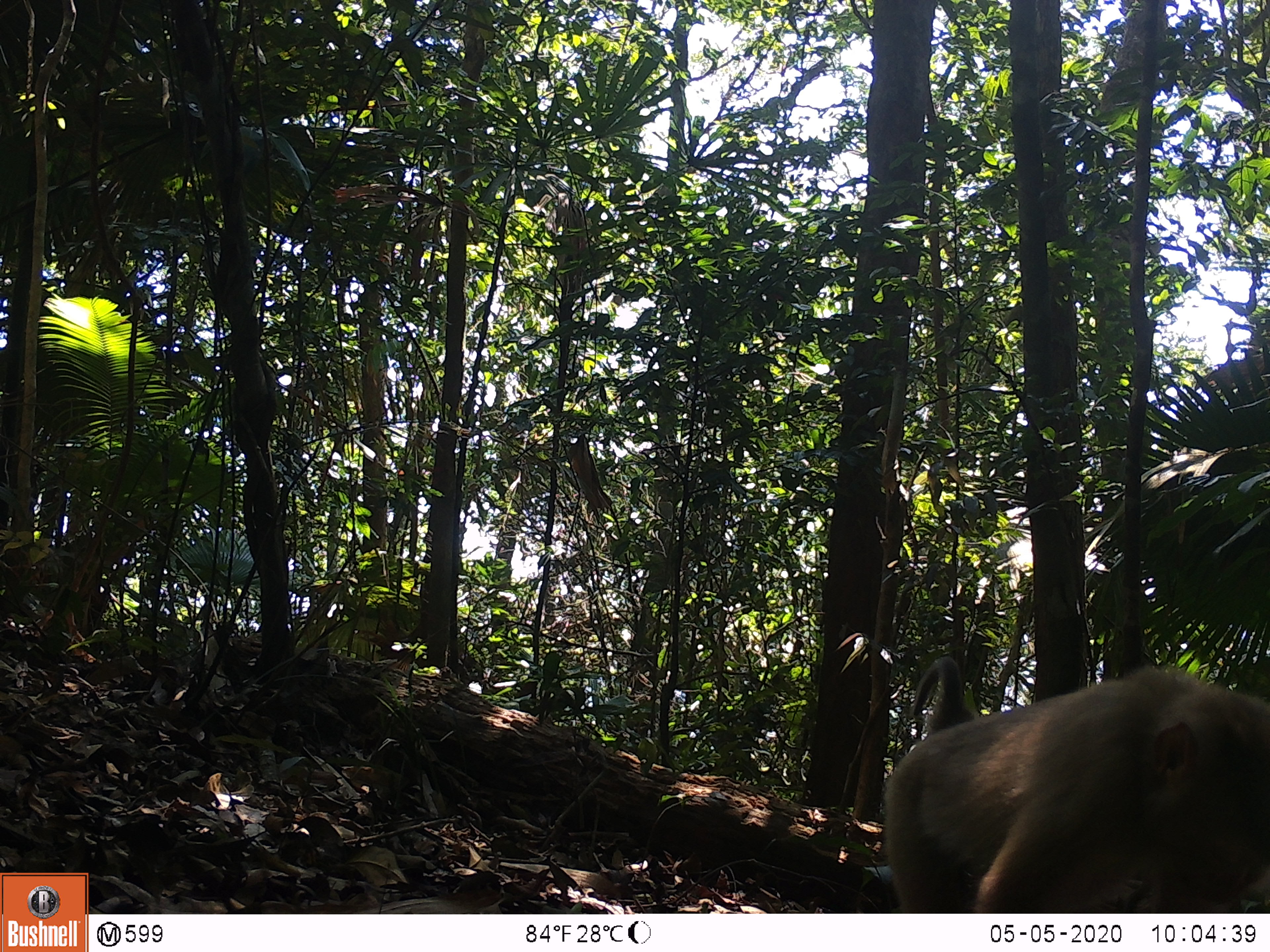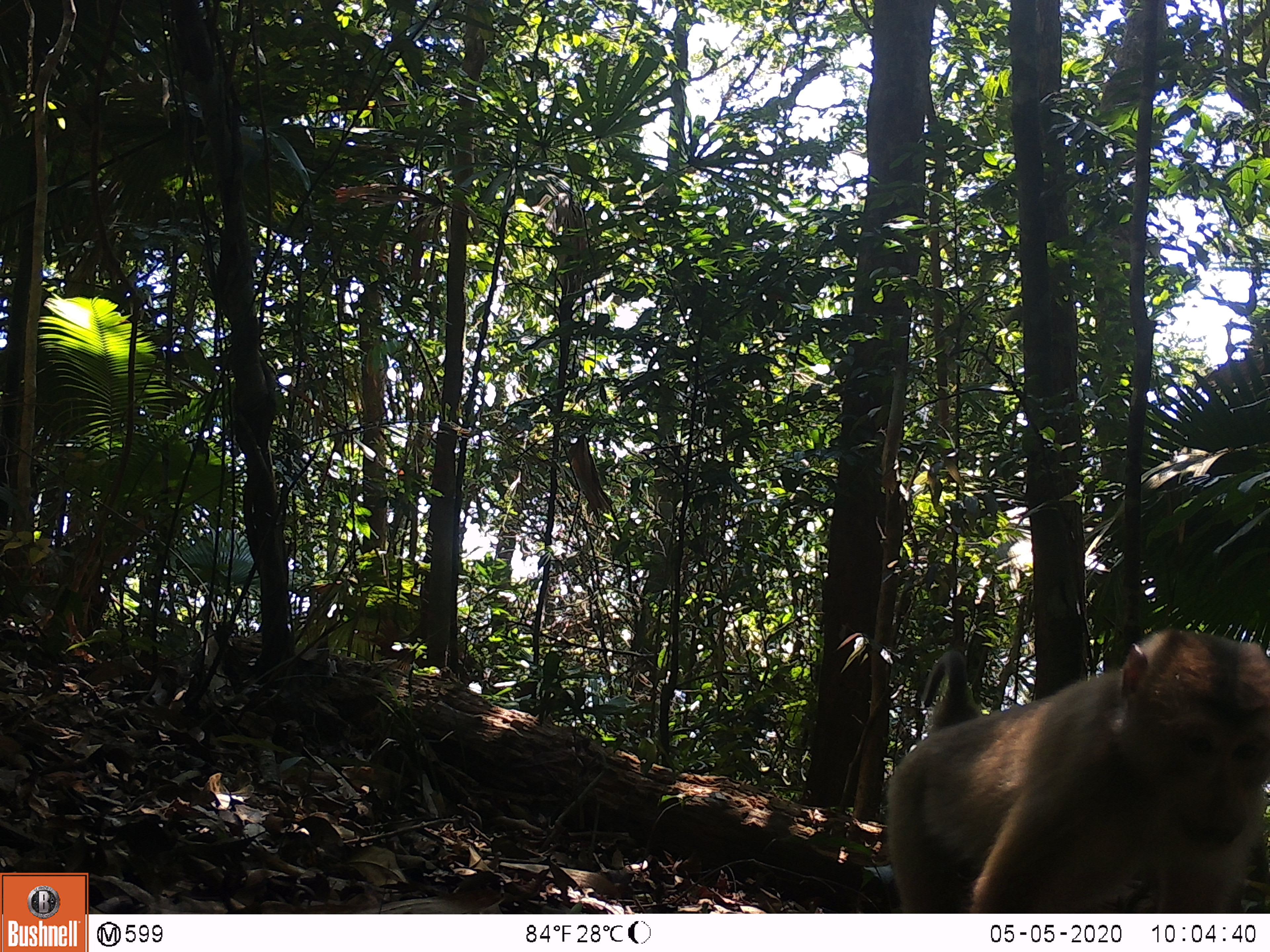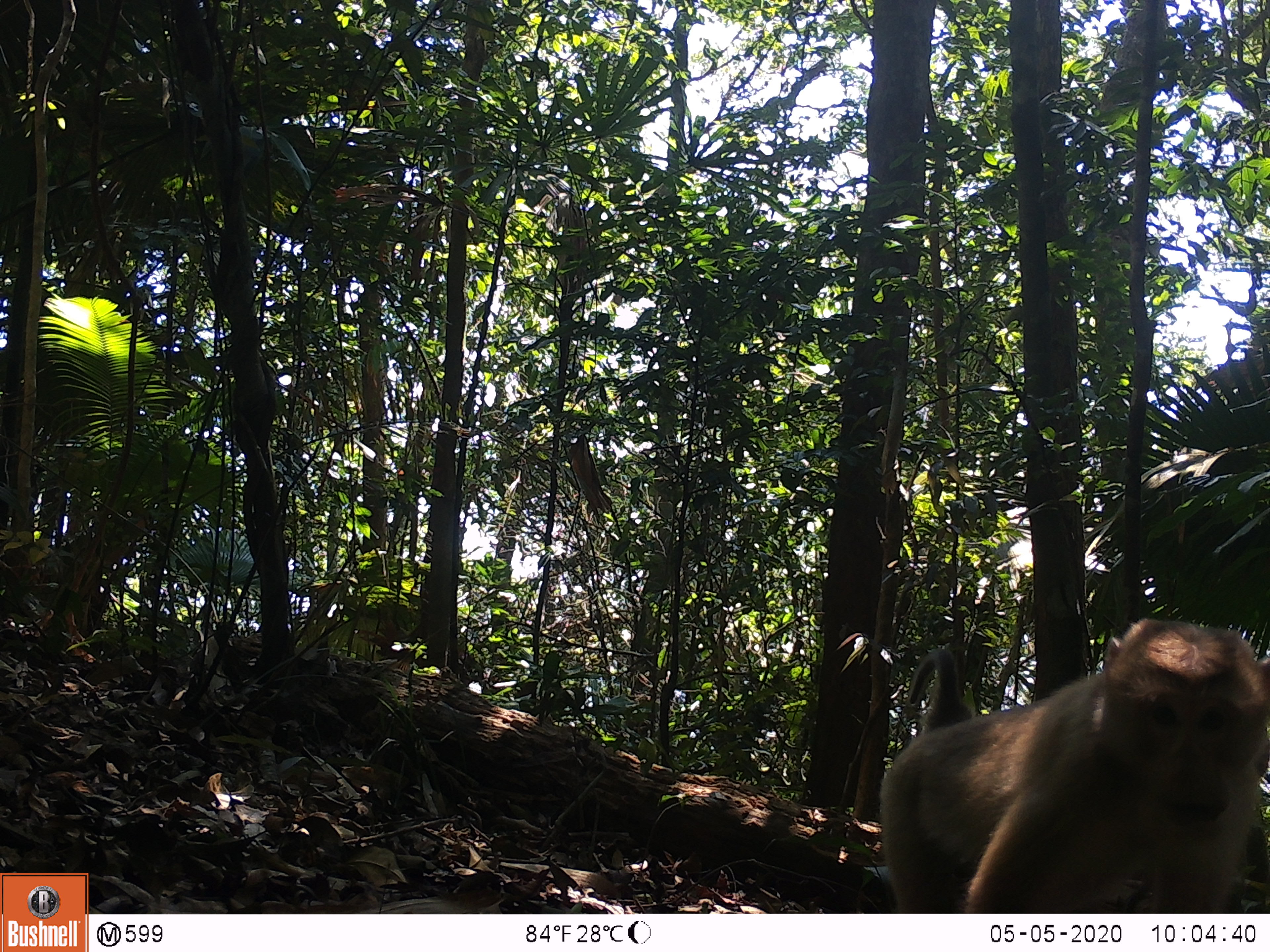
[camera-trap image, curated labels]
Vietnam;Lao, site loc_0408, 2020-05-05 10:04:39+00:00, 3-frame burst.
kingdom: Animalia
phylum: Chordata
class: Mammalia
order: Primates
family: Cercopithecidae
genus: Macaca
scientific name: Macaca nemestrina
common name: pig-tailed macaque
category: pig tailed macaque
Pig tailed macaque (pig-tailed macaque) (Macaca nemestrina). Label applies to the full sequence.